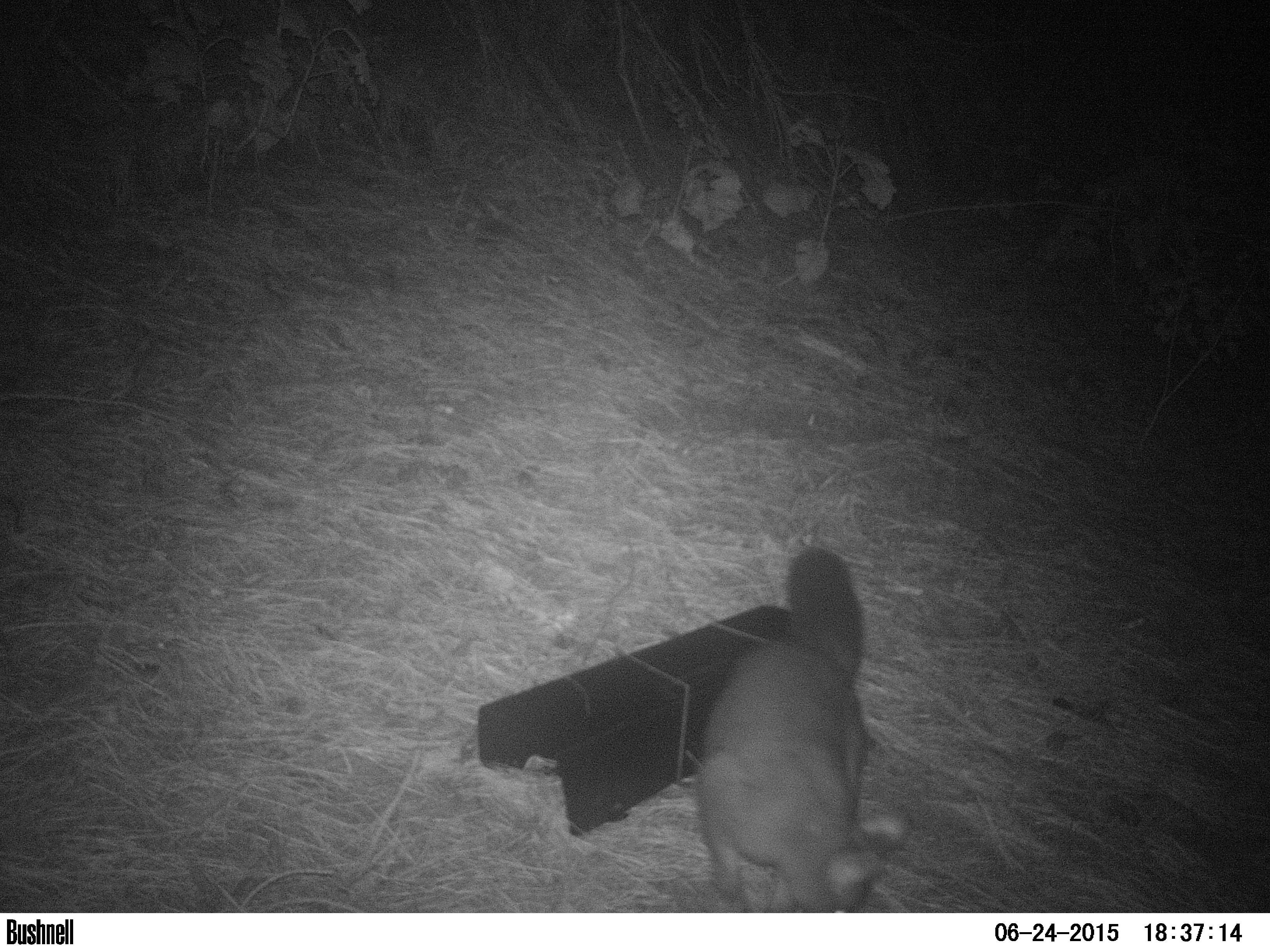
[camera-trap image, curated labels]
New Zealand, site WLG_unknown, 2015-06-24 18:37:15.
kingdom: Animalia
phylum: Chordata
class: Mammalia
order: Diprotodontia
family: Phalangeridae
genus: Trichosurus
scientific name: Trichosurus vulpecula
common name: common brushtail possum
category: possum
Possum (common brushtail possum) (Trichosurus vulpecula).